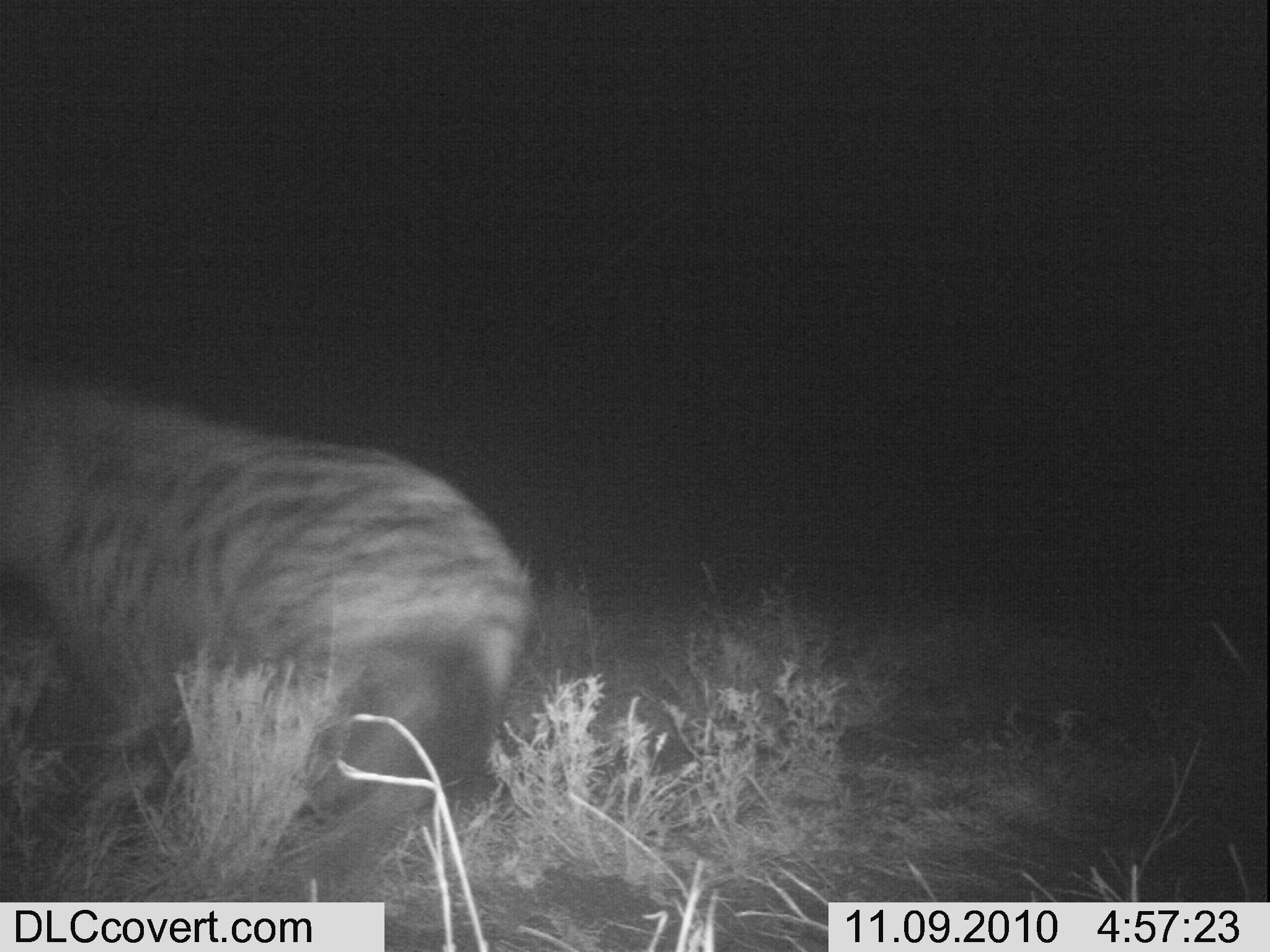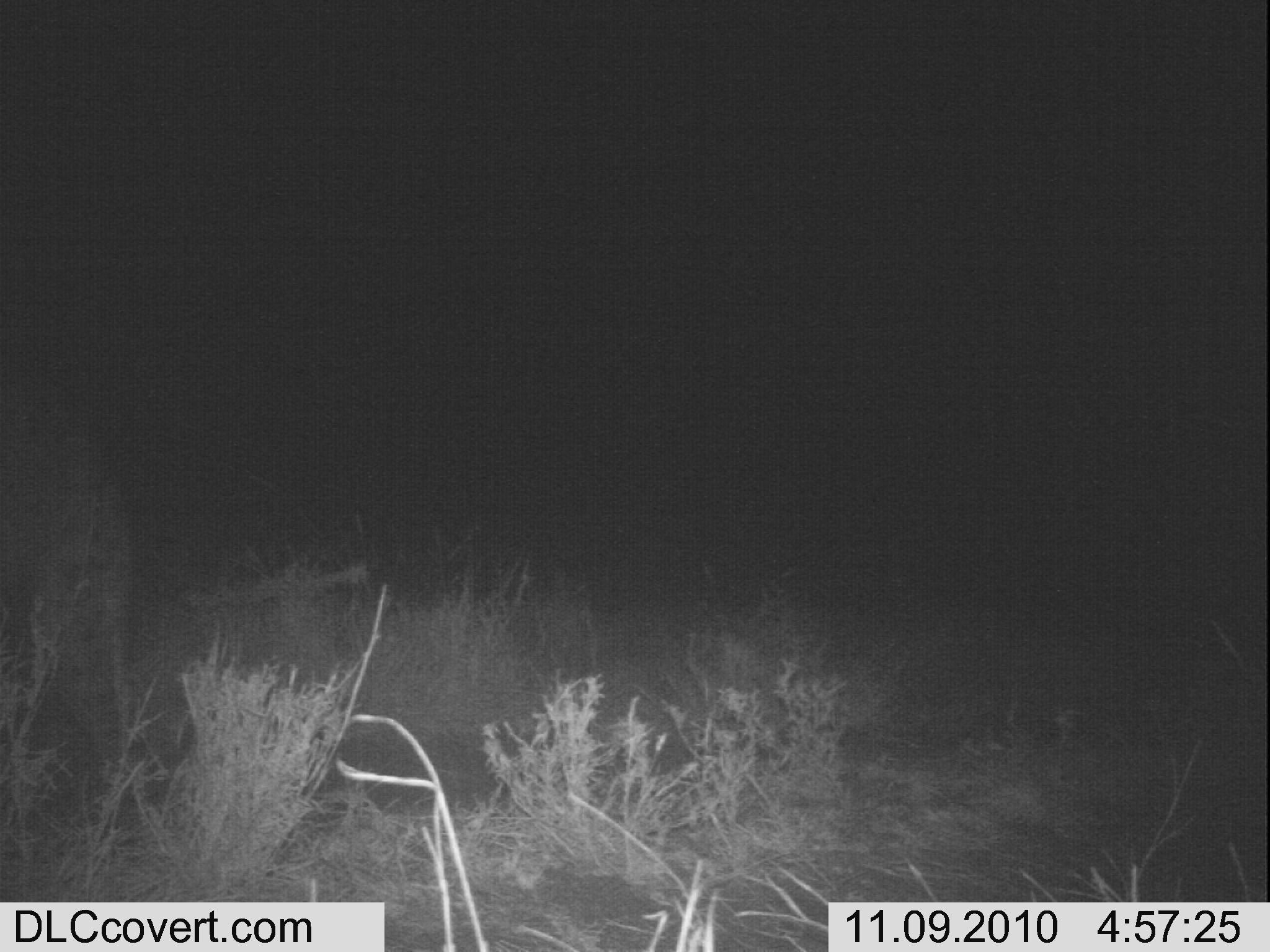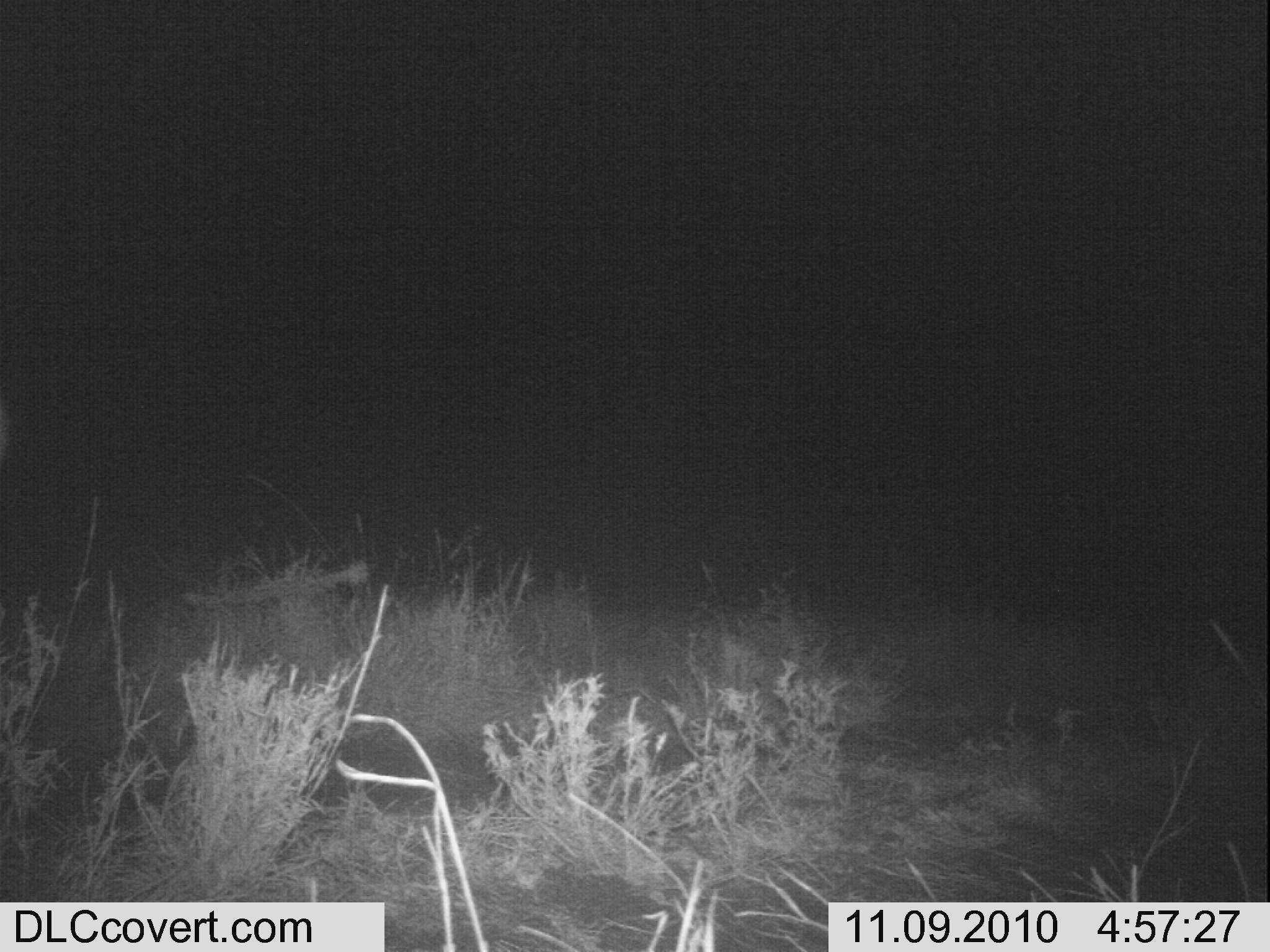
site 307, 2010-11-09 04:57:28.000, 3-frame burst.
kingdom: Animalia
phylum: Chordata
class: Mammalia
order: Carnivora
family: Hyaenidae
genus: Crocuta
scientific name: Crocuta crocuta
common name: spotted hyena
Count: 1.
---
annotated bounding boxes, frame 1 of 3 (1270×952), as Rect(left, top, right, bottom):
crocuta crocuta: Rect(1, 378, 533, 900)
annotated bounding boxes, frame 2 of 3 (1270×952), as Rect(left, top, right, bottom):
crocuta crocuta: Rect(2, 402, 136, 750)